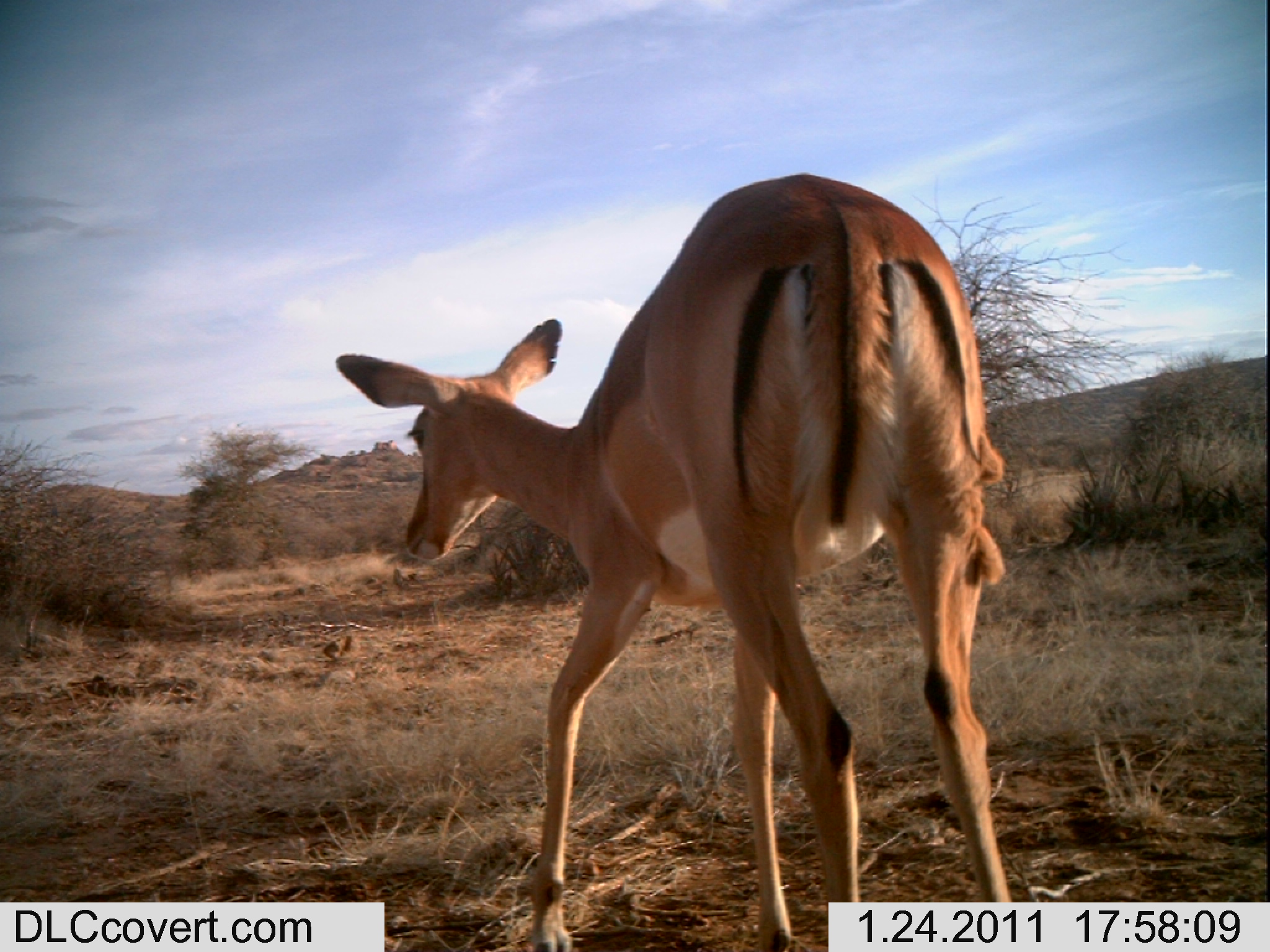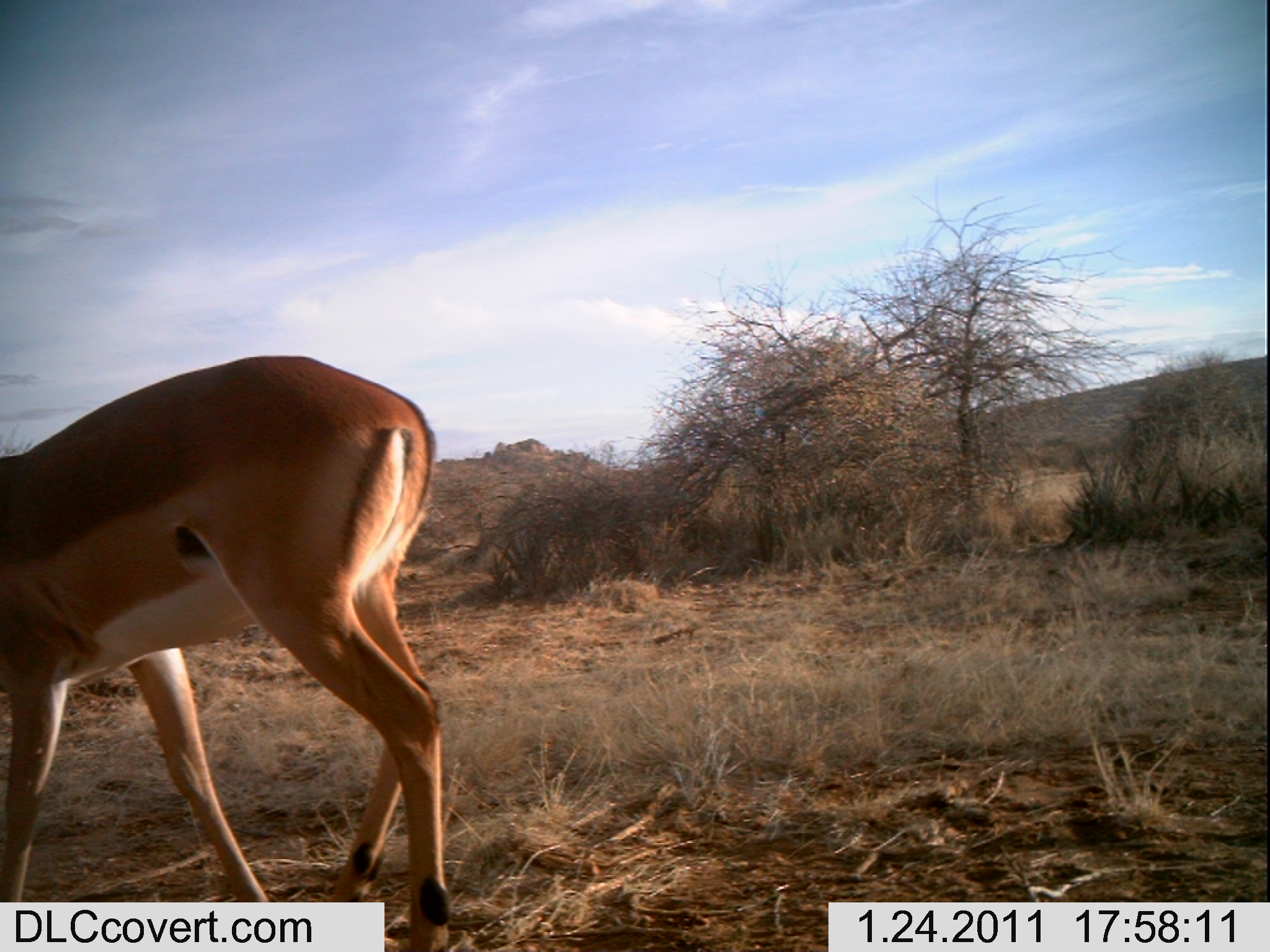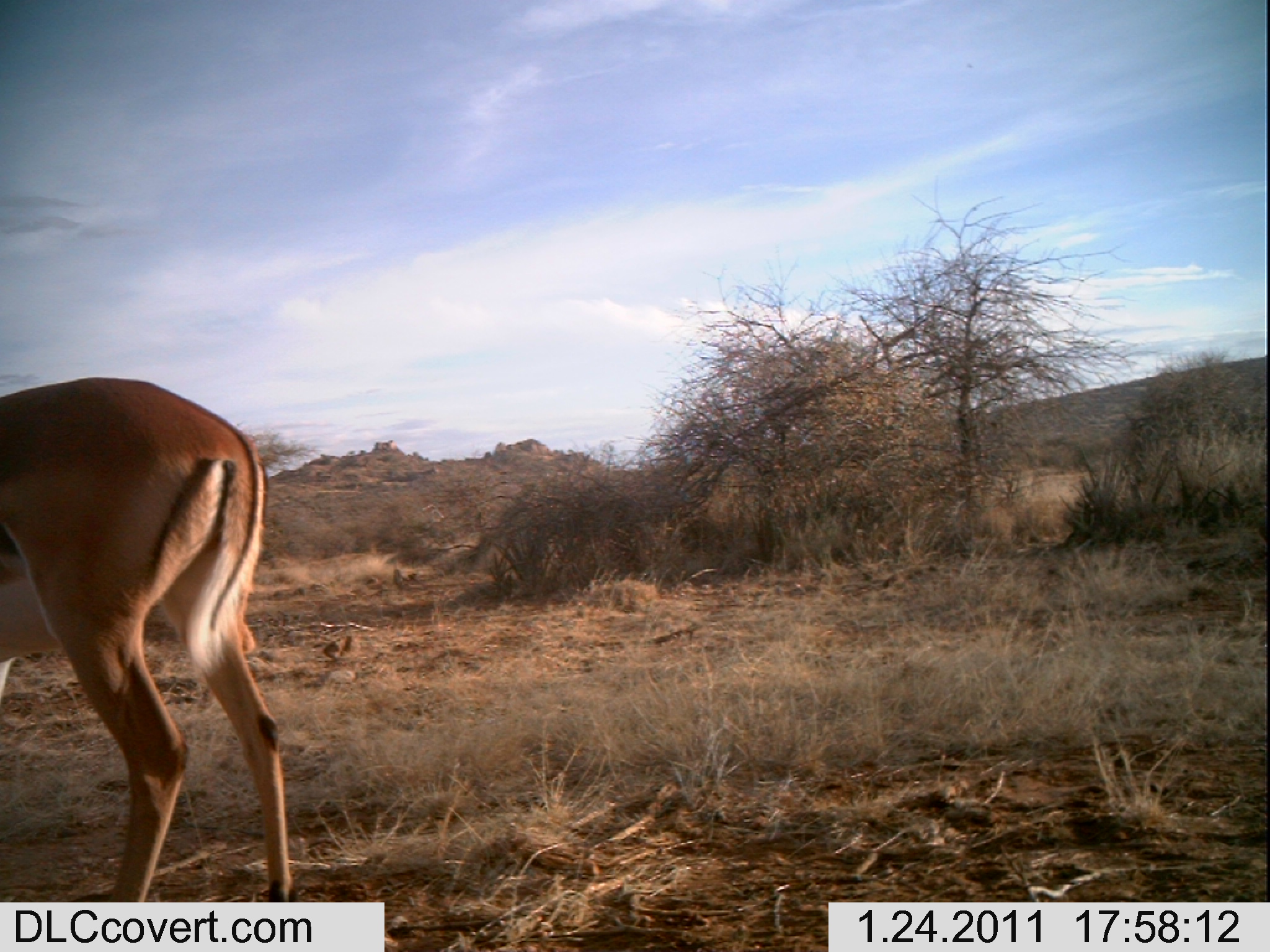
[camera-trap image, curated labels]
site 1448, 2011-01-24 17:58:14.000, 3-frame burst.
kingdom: Animalia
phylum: Chordata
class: Mammalia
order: Artiodactyla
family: Bovidae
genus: Aepyceros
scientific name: Aepyceros melampus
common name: impala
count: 1